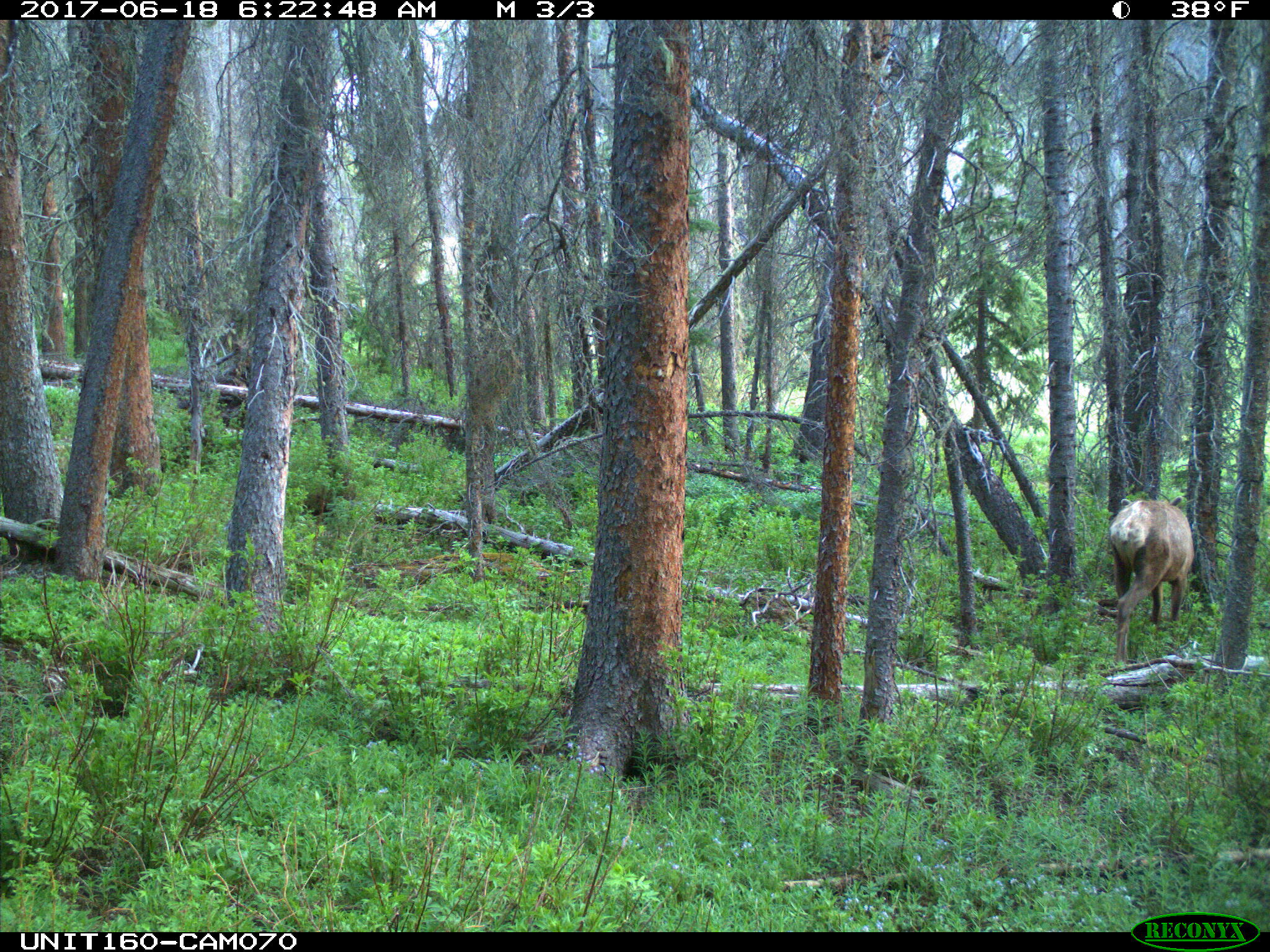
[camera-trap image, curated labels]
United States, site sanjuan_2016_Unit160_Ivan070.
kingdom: Animalia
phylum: Chordata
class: Mammalia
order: Artiodactyla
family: Cervidae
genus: Cervus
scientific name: Cervus elaphus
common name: red deer